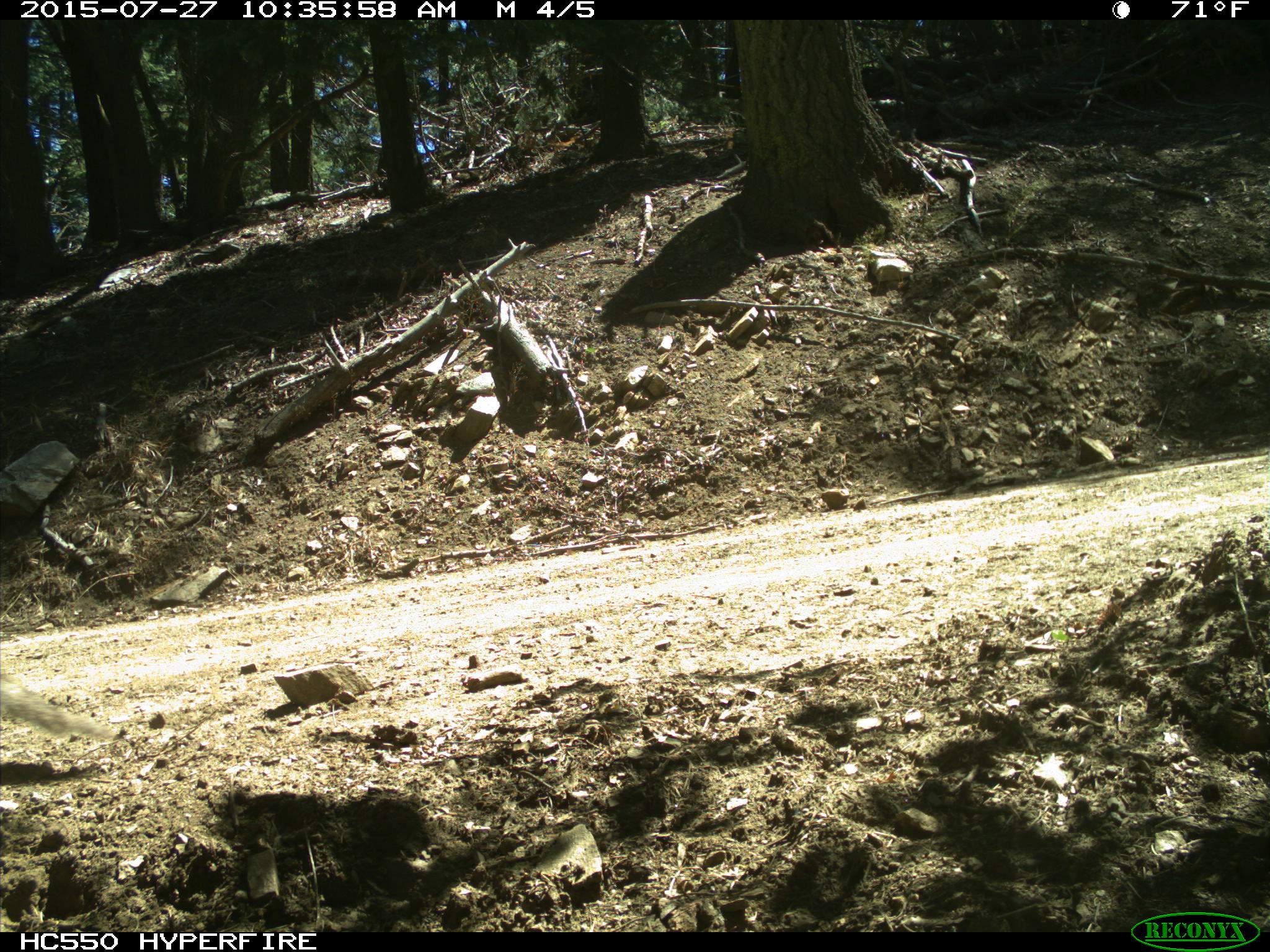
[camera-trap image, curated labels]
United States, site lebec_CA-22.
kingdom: Animalia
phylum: Chordata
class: Mammalia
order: Rodentia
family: Sciuridae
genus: Otospermophilus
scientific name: Otospermophilus beecheyi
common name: california ground squirrel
Otospermophilus beecheyi (california ground squirrel).